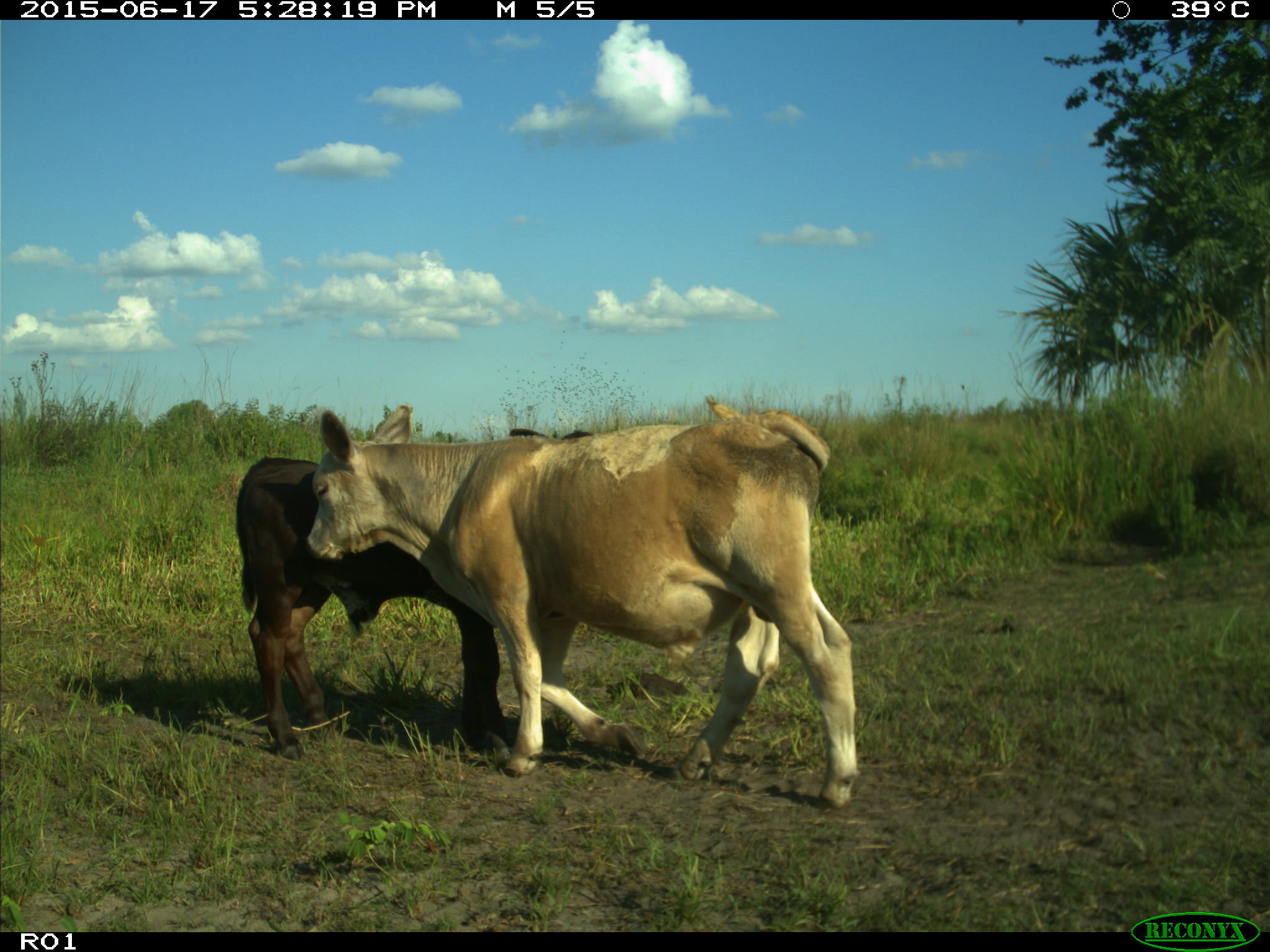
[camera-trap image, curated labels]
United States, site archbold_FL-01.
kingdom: Animalia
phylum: Chordata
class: Mammalia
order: Artiodactyla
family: Bovidae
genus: Bos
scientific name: Bos taurus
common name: domestic cow